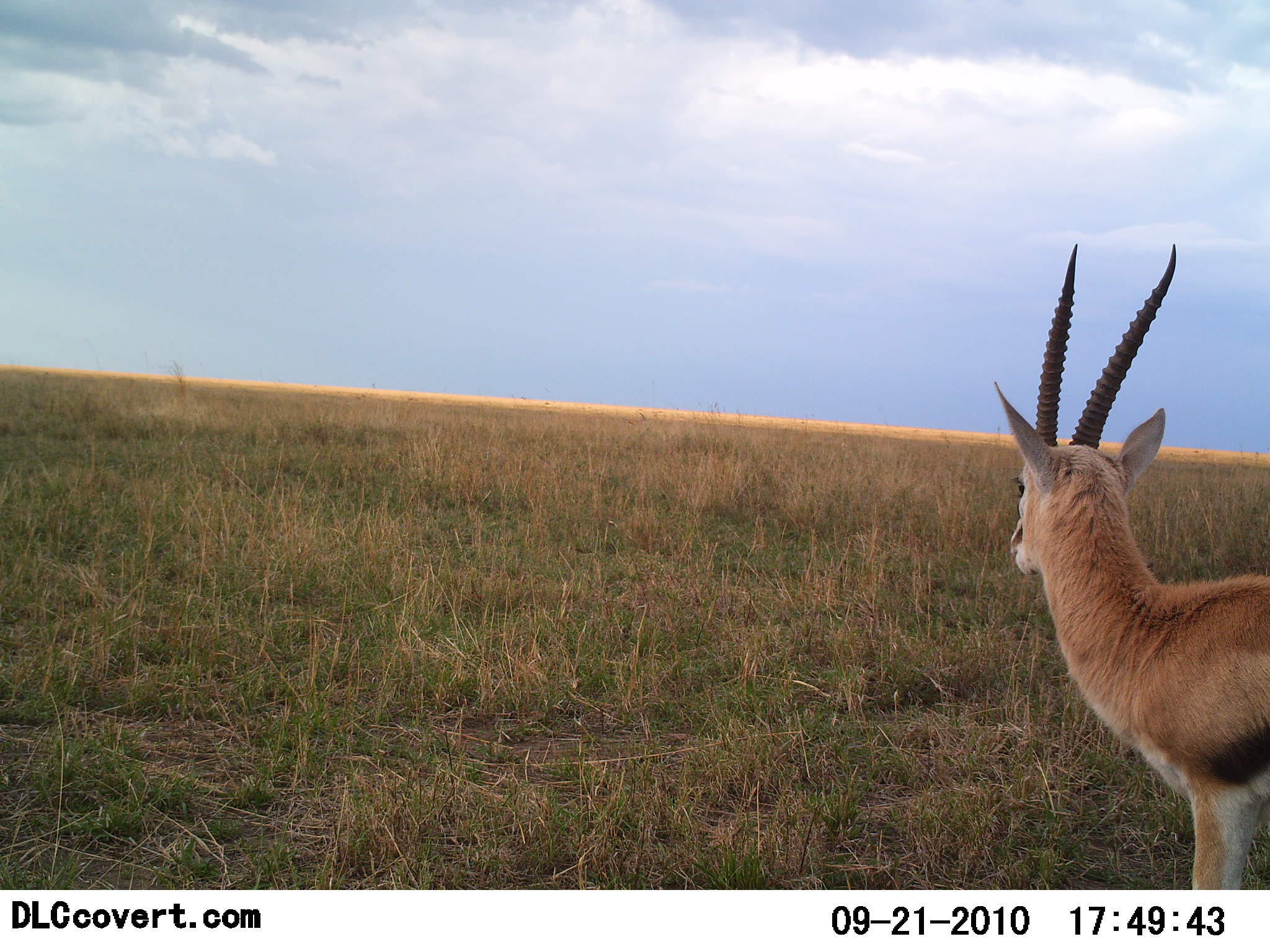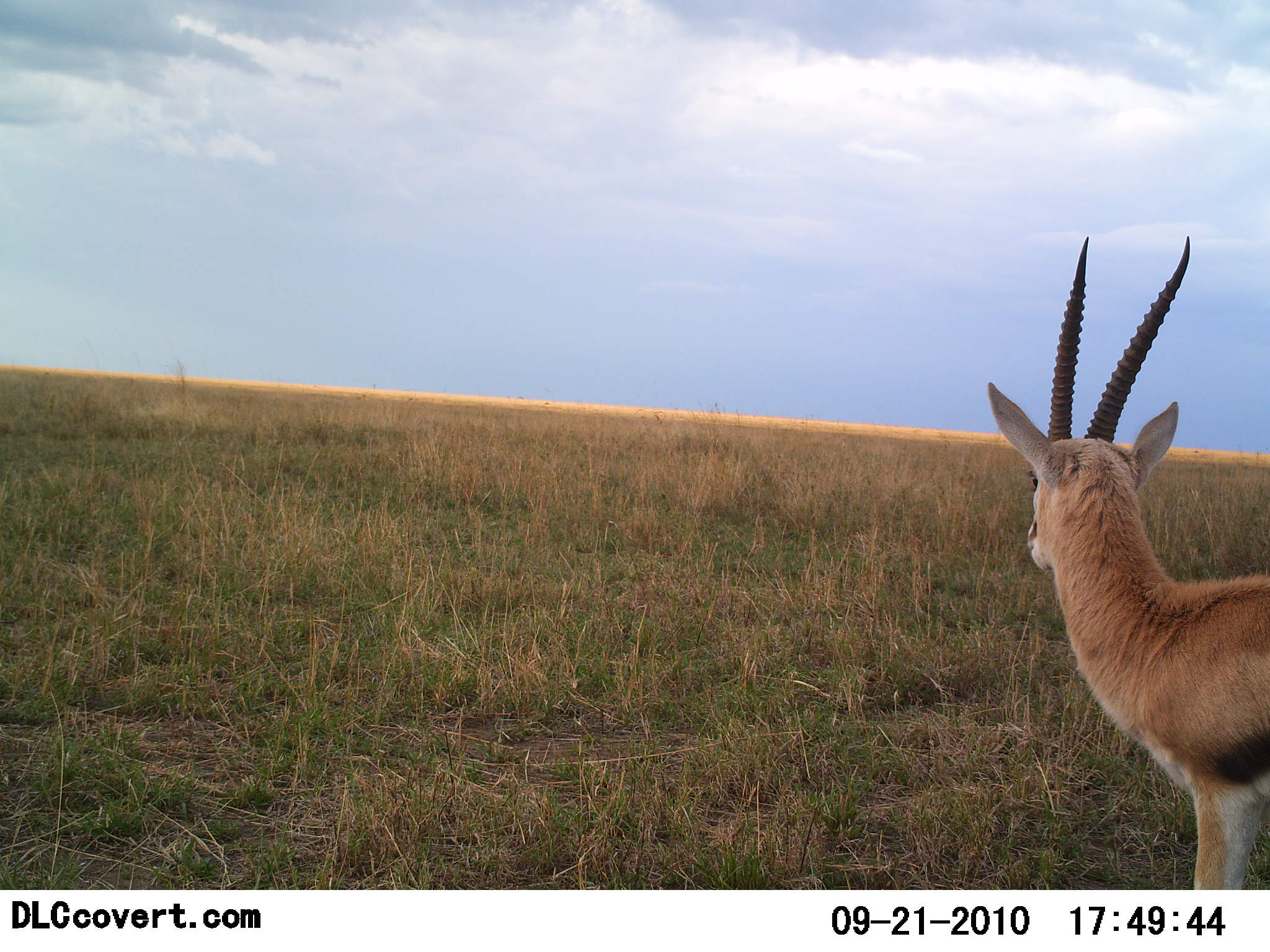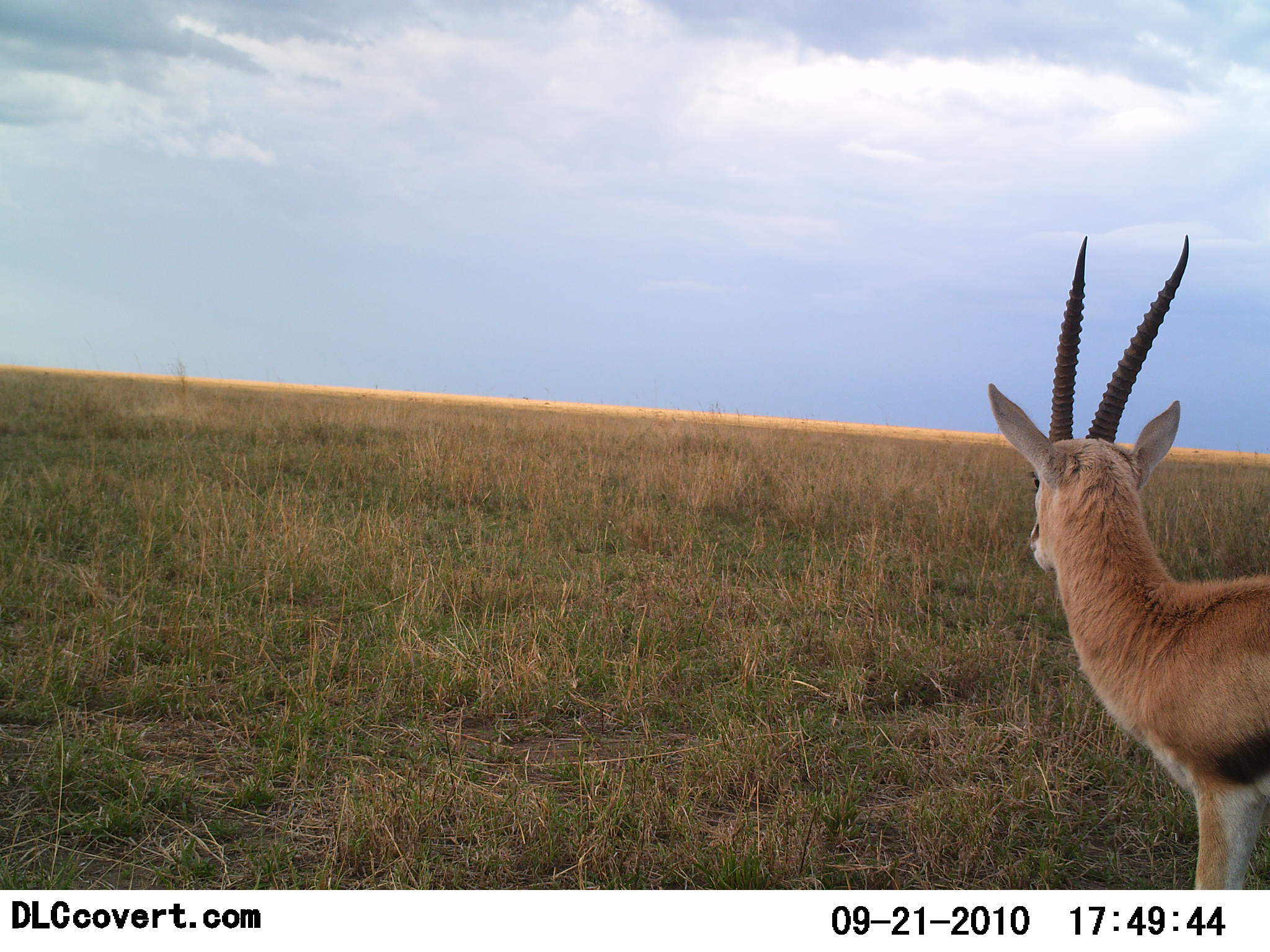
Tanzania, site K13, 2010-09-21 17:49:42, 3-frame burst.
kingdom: Animalia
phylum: Chordata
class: Mammalia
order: Artiodactyla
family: Bovidae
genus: Eudorcas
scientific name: Eudorcas thomsonii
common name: thomson's gazelle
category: gazellethomsons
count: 1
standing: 100%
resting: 0%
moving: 8%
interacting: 0%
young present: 0%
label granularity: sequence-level